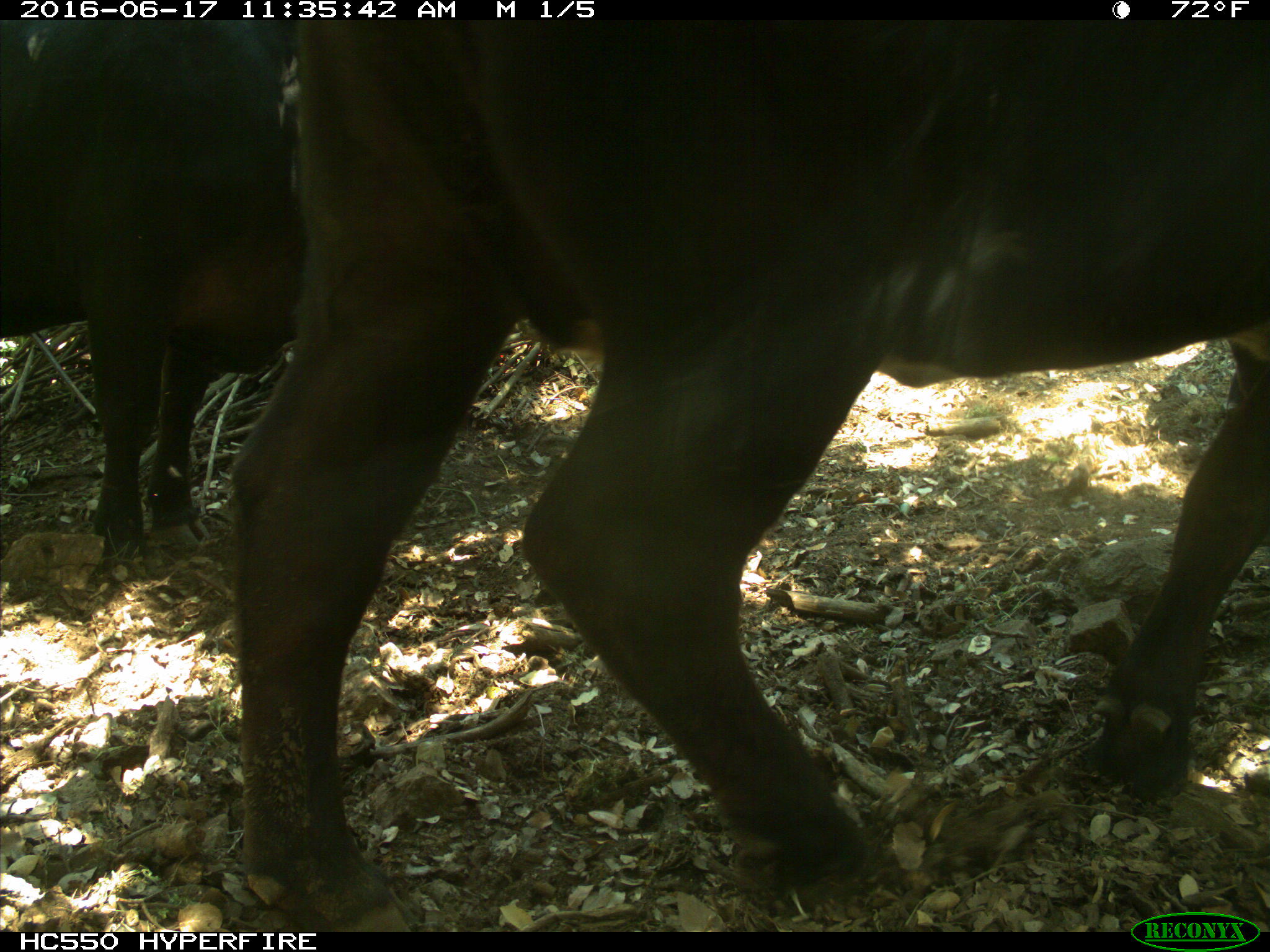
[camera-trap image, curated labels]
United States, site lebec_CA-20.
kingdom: Animalia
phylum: Chordata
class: Mammalia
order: Artiodactyla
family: Bovidae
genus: Bos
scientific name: Bos taurus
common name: domestic cow